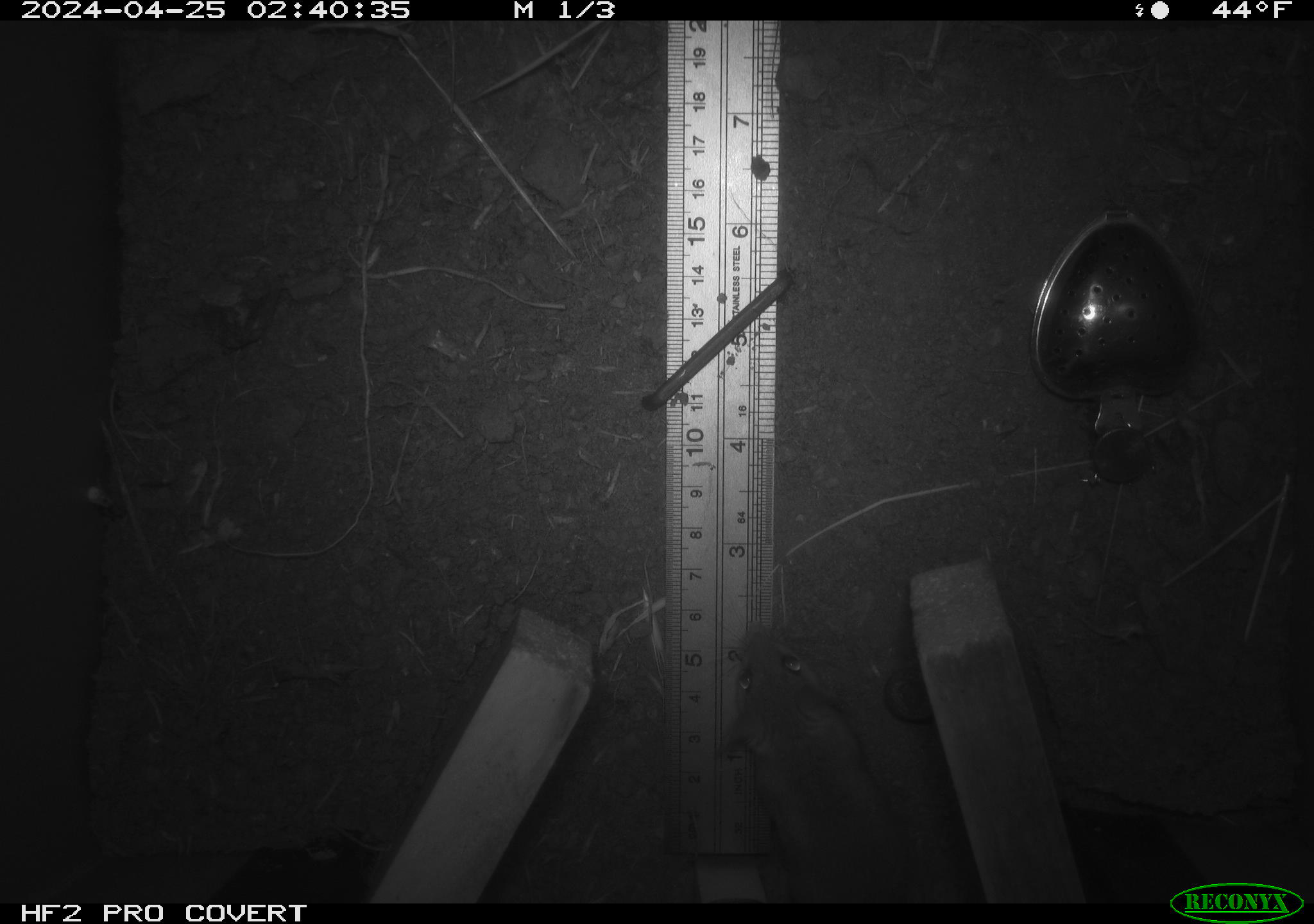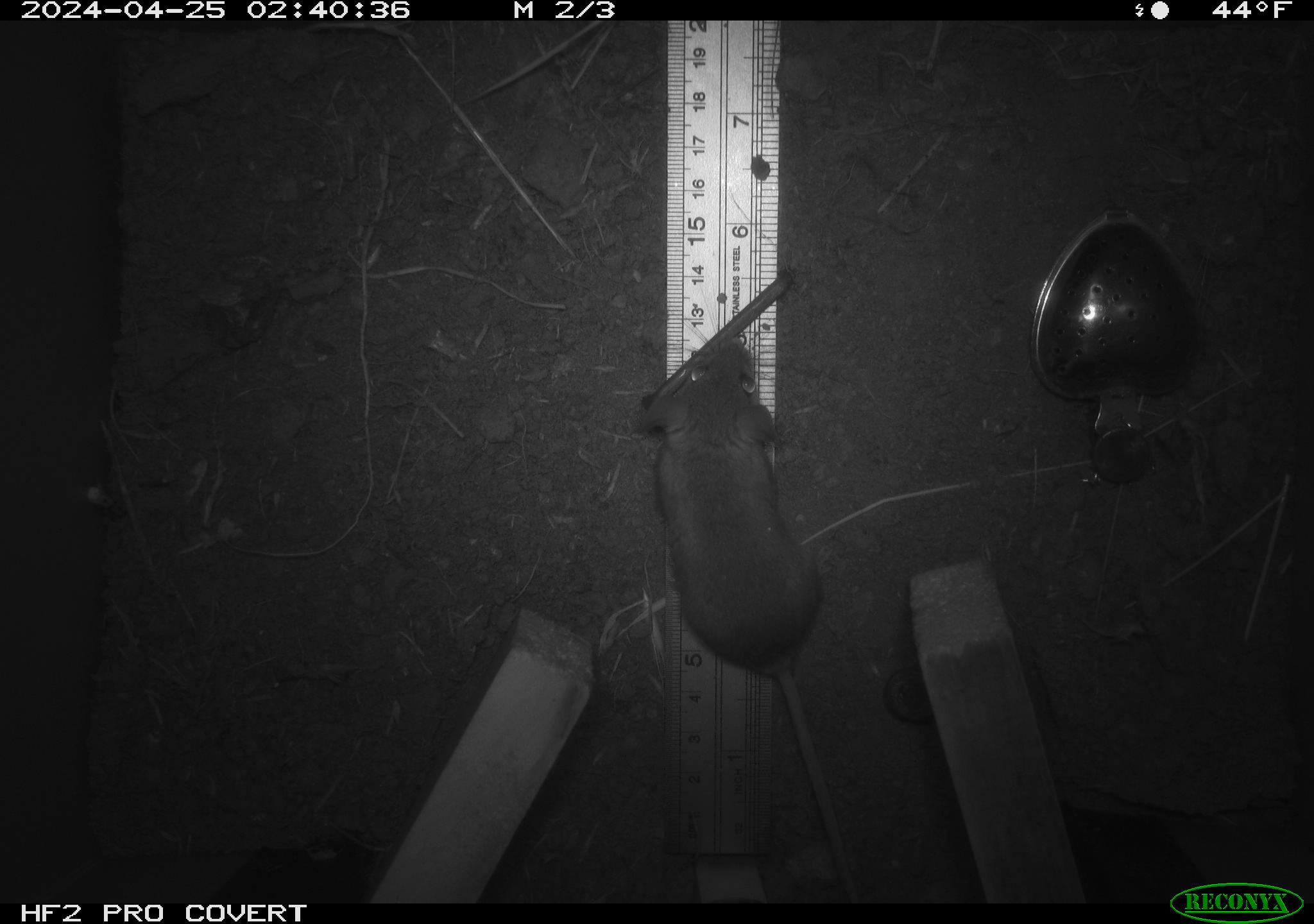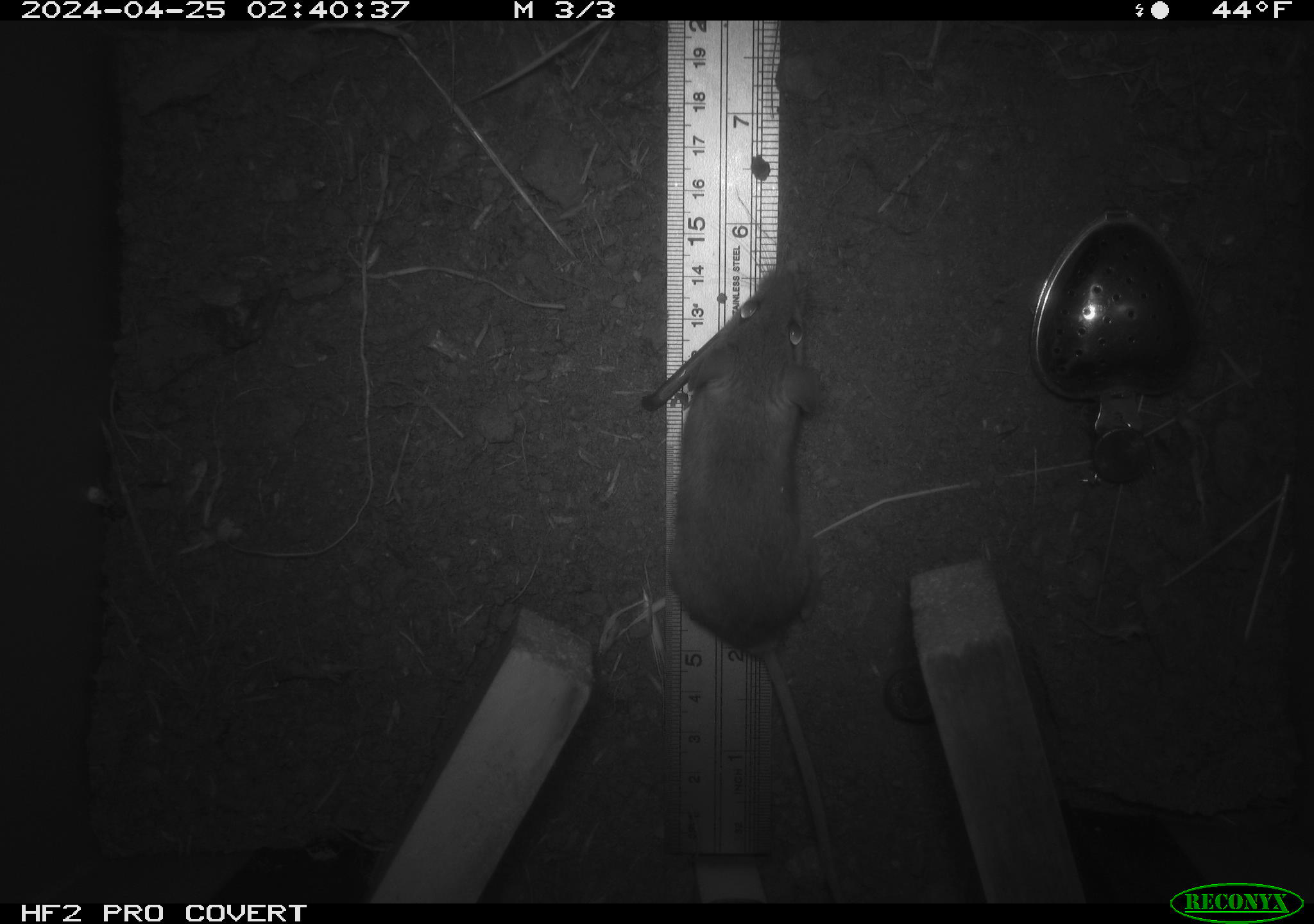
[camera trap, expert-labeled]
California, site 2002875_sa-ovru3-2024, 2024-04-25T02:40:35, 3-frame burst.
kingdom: Animalia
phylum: Chordata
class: Mammalia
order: Rodentia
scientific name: Rodentia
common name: mouse species